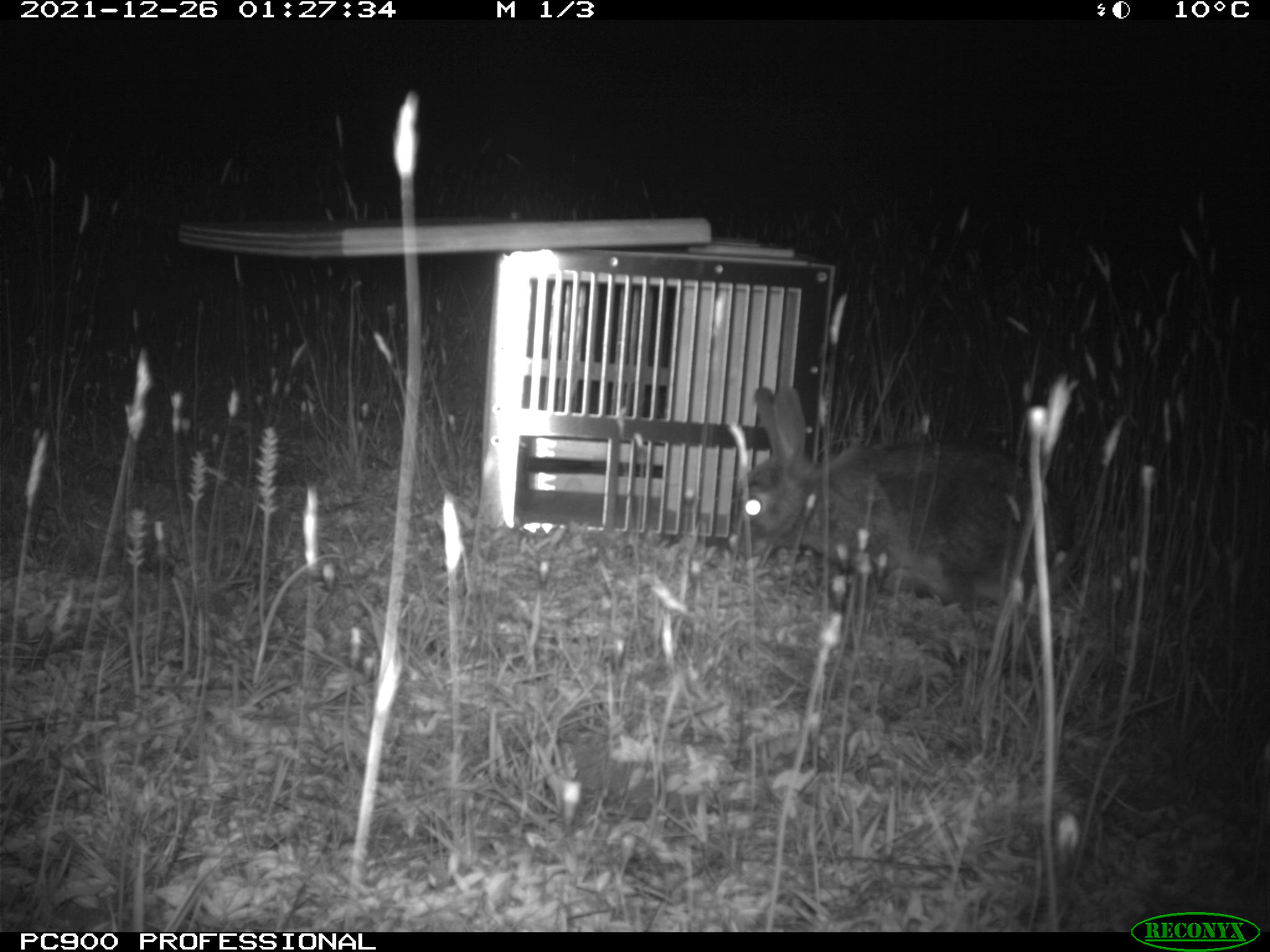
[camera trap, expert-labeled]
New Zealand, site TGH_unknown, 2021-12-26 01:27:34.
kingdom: Animalia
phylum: Chordata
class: Mammalia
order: Lagomorpha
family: Leporidae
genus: Oryctolagus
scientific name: Oryctolagus cuniculus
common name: european rabbit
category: rabbit